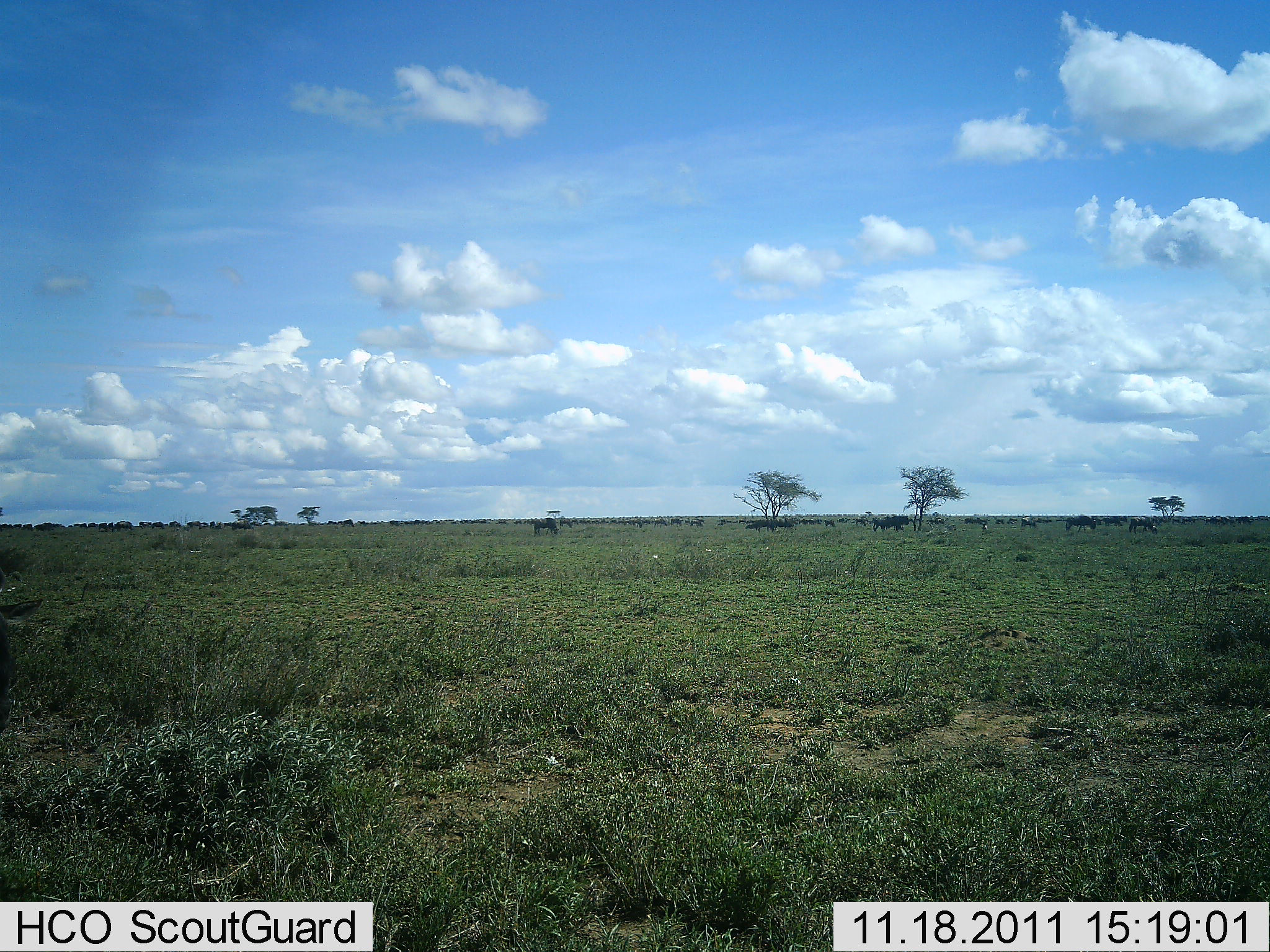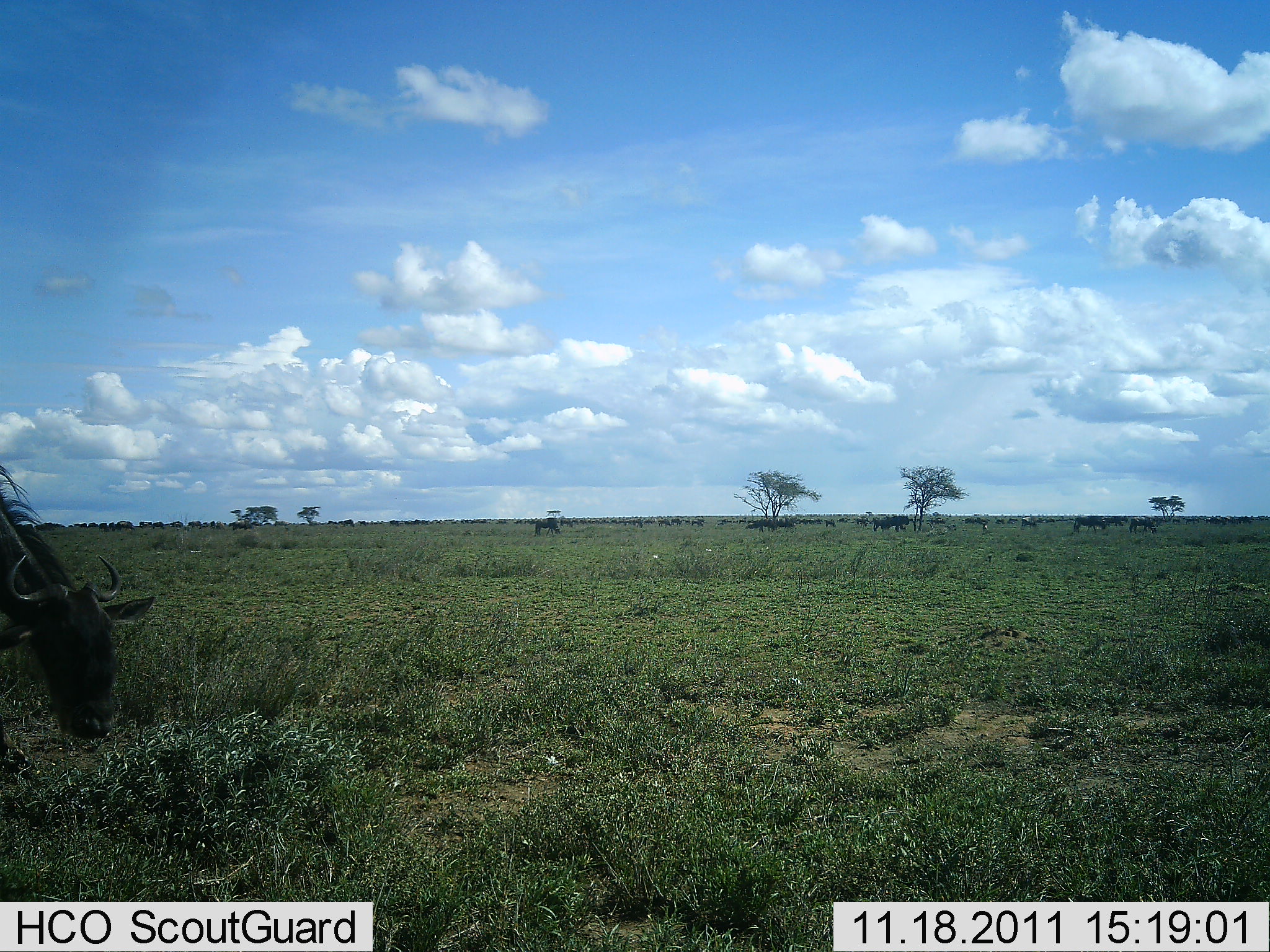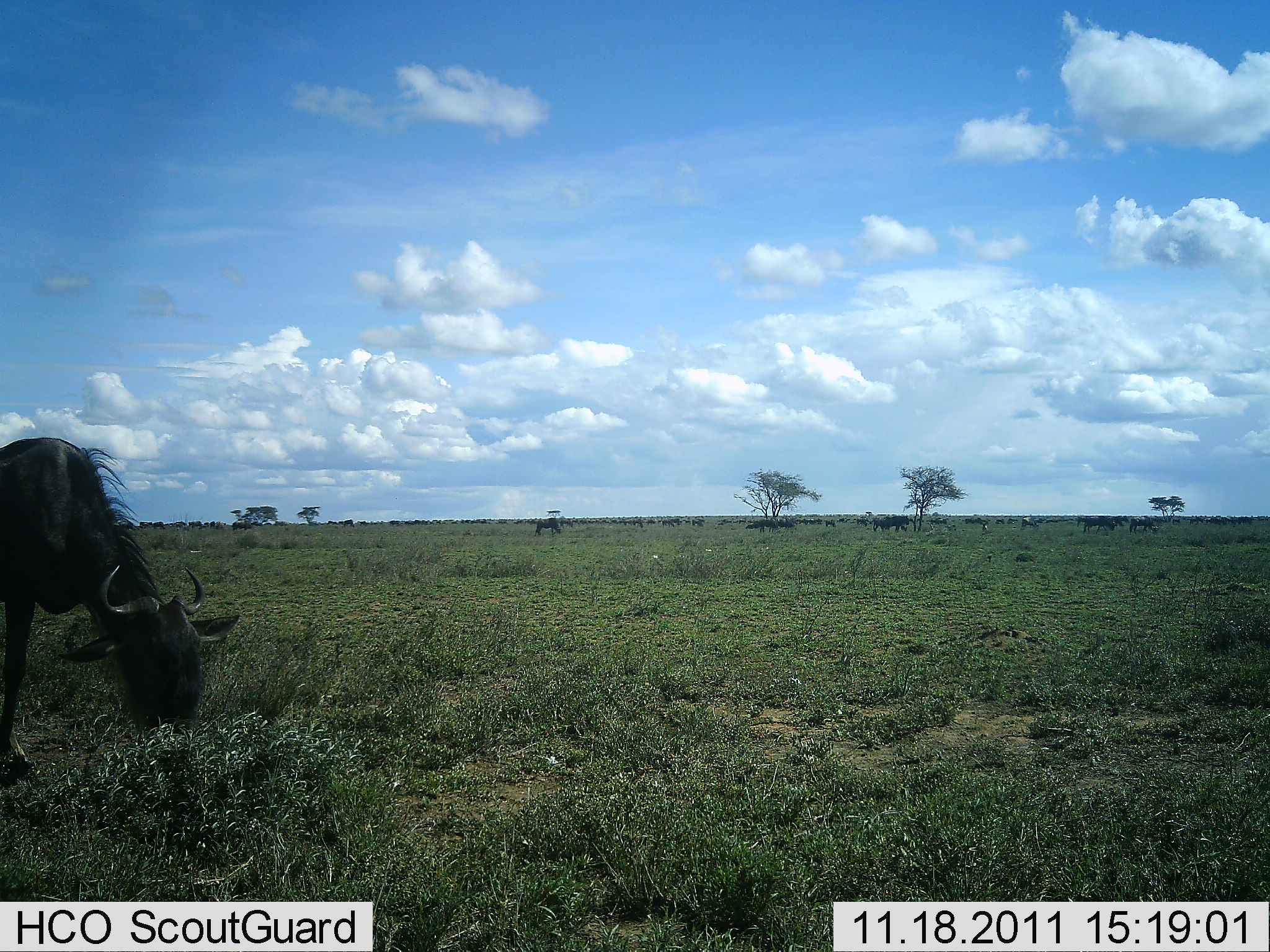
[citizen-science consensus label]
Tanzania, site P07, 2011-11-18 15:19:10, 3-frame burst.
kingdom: Animalia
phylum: Chordata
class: Mammalia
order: Artiodactyla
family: Bovidae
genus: Connochaetes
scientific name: Connochaetes taurinus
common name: blue wildebeest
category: wildebeest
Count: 11-50.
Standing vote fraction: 38%.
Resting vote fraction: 0%.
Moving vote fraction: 69%.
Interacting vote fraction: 0%.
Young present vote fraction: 0%.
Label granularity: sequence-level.